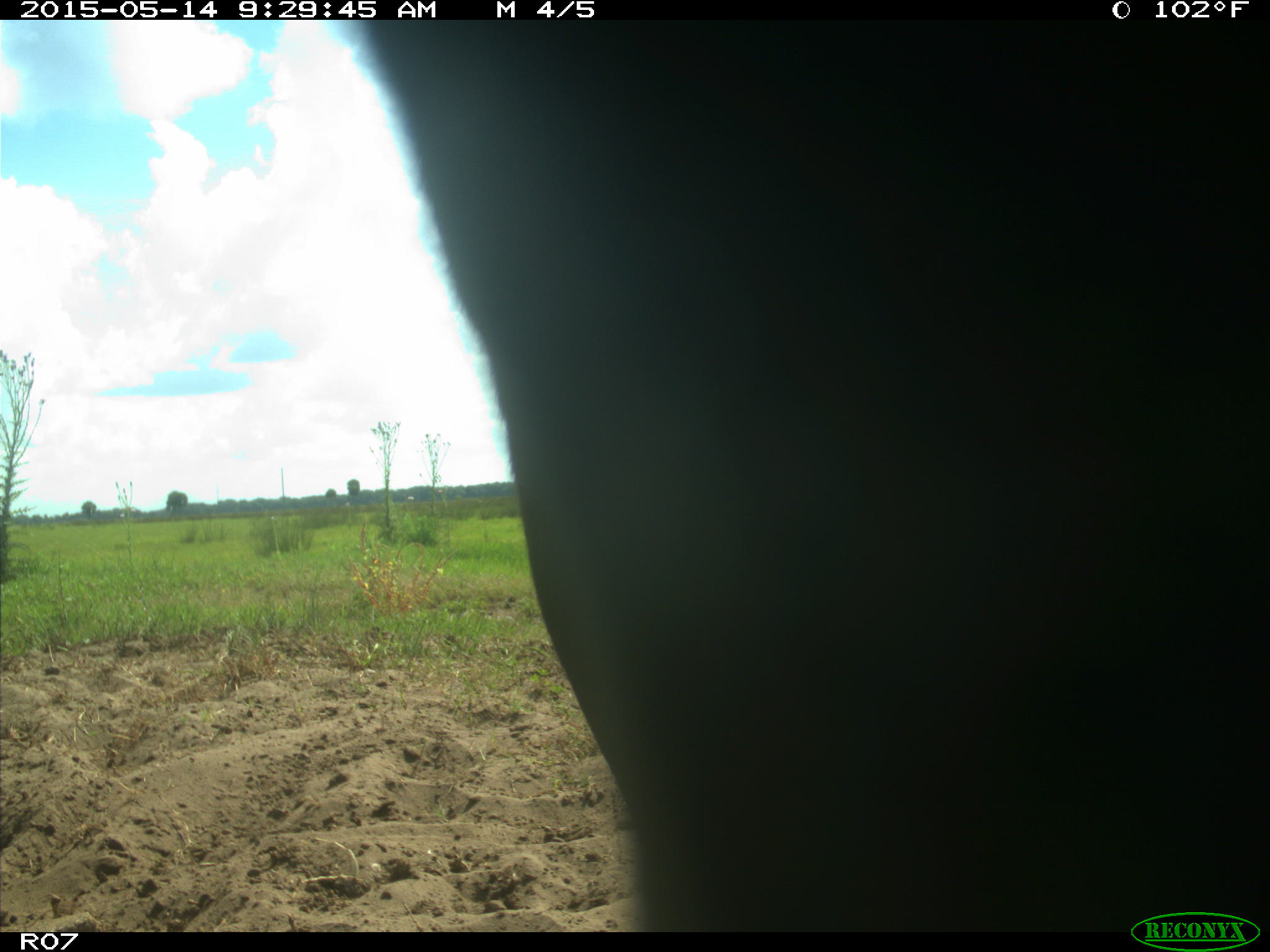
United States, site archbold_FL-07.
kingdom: Animalia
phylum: Chordata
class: Mammalia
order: Artiodactyla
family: Bovidae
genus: Bos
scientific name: Bos taurus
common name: domestic cow